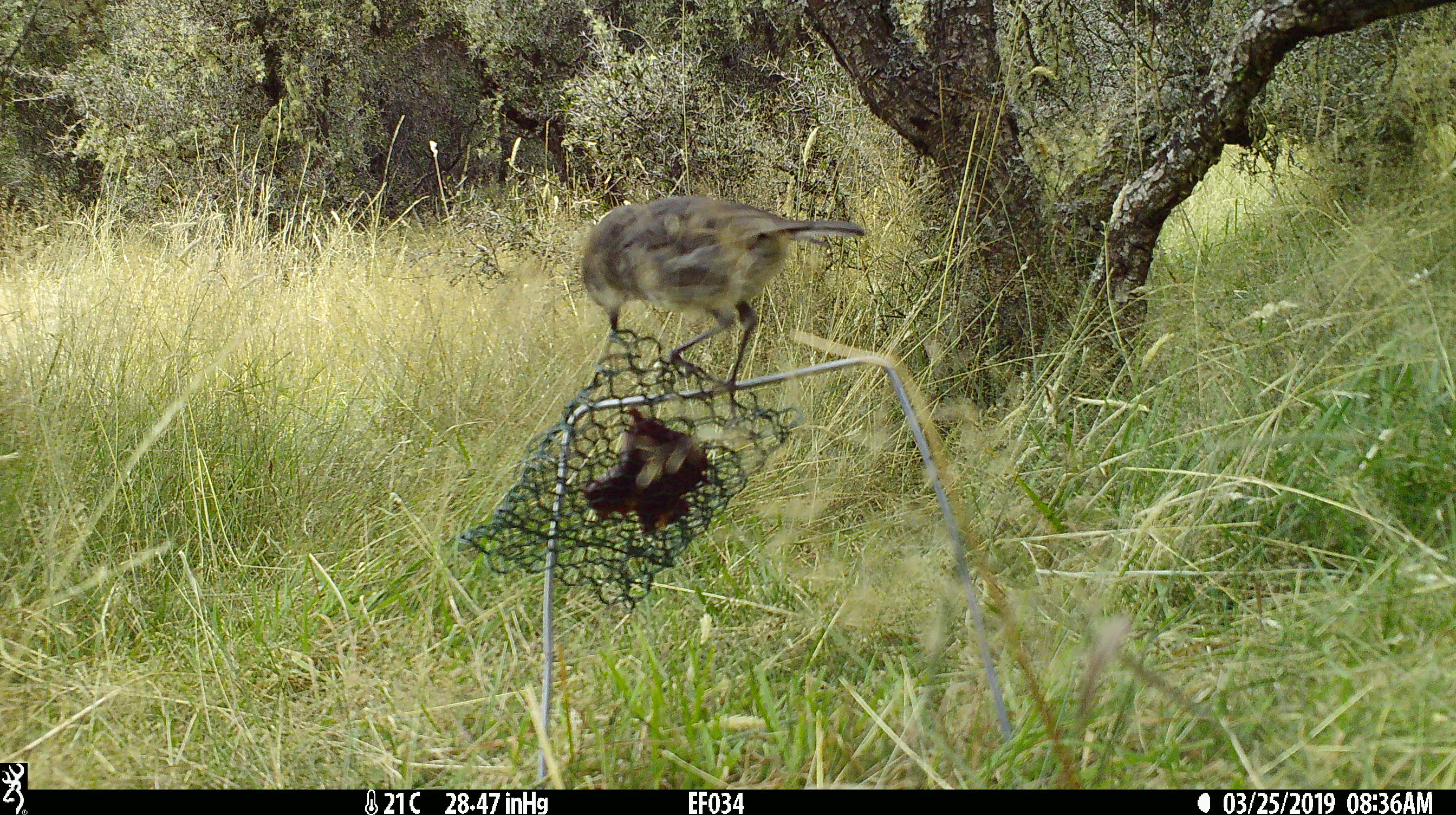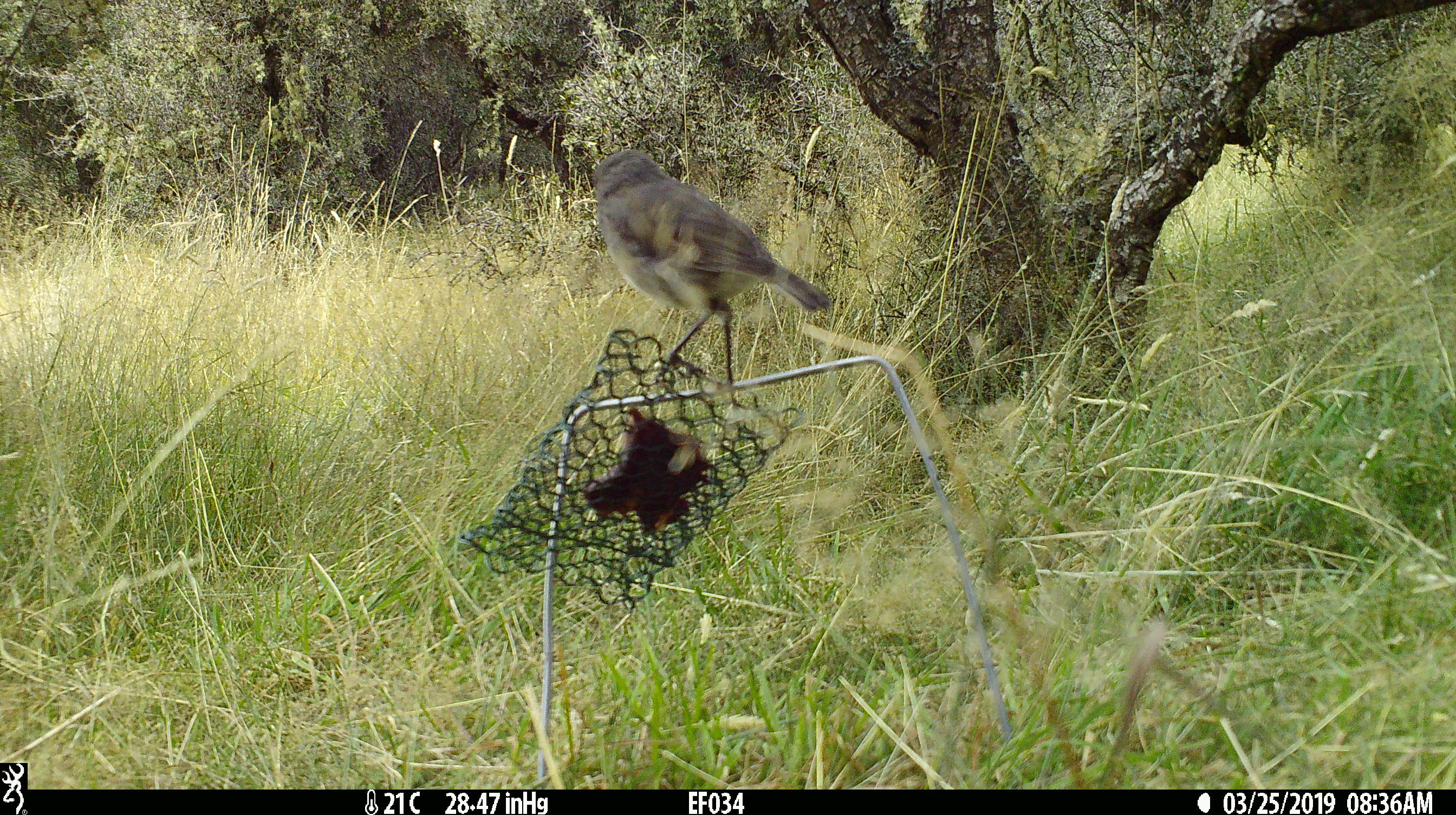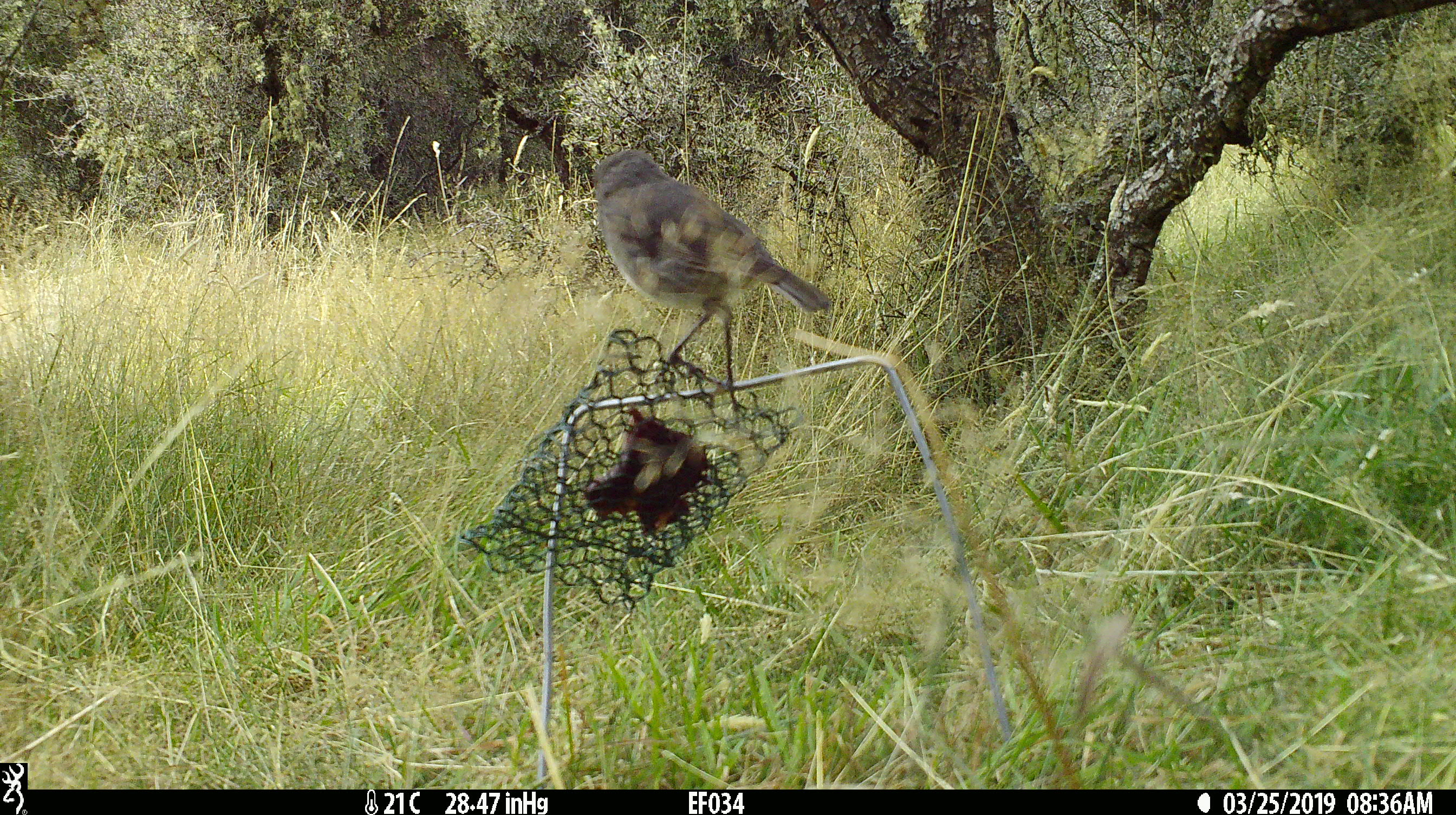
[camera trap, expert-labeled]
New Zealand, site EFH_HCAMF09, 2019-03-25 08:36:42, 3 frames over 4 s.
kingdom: Animalia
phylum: Chordata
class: Aves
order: Passeriformes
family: Petroicidae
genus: Petroica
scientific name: Petroica australis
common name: new zealand robin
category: robin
Robin (new zealand robin) (Petroica australis).